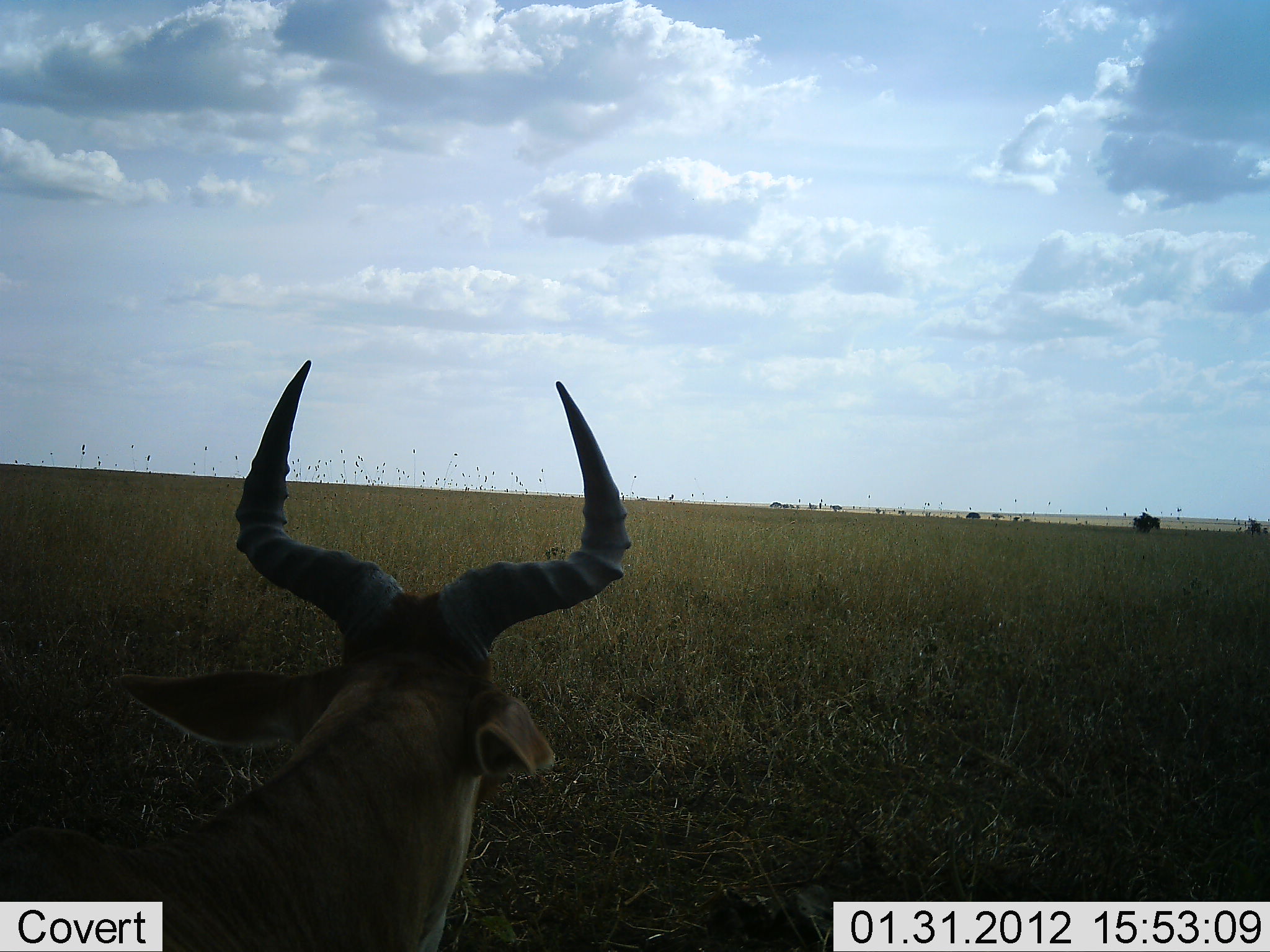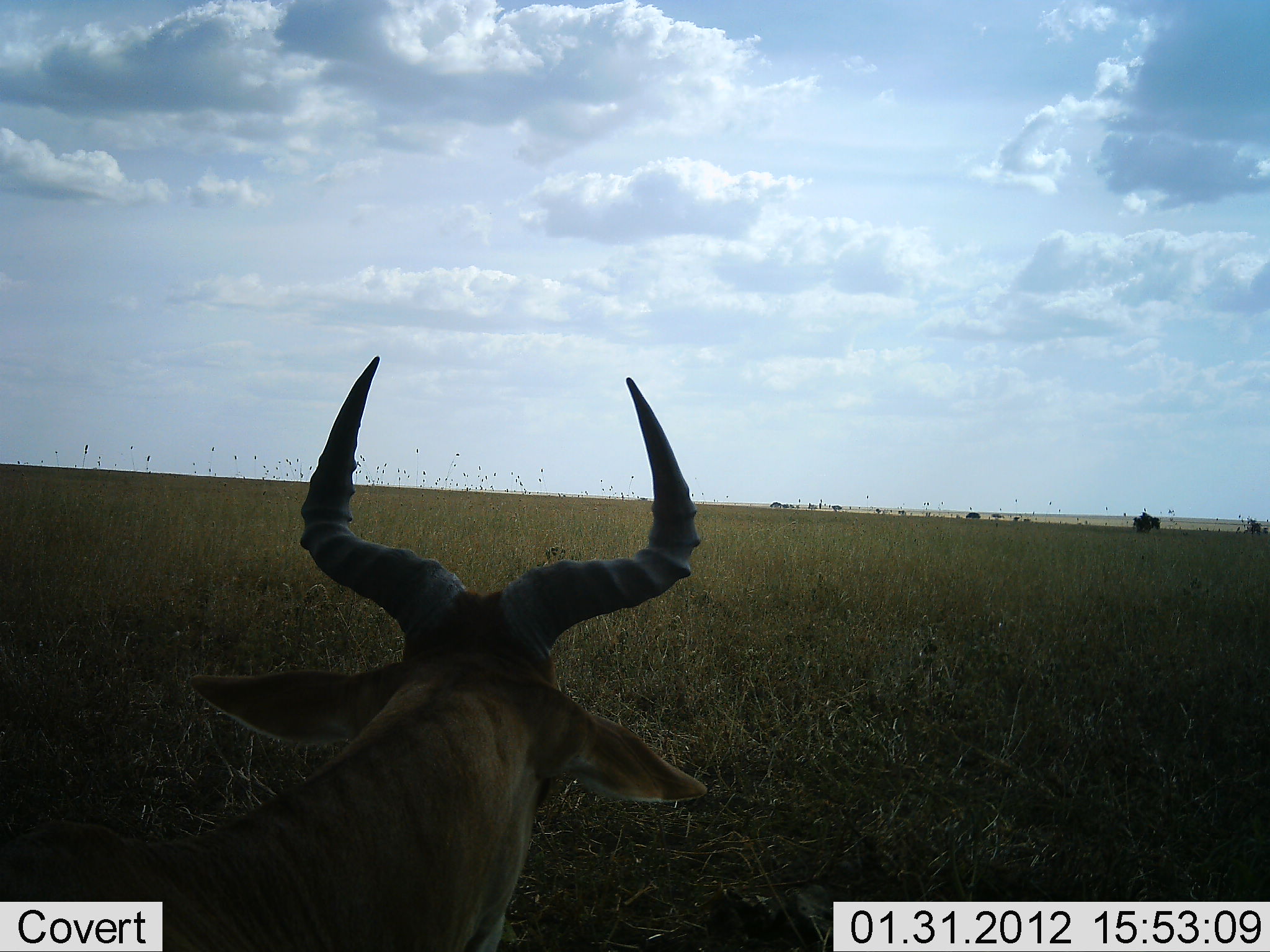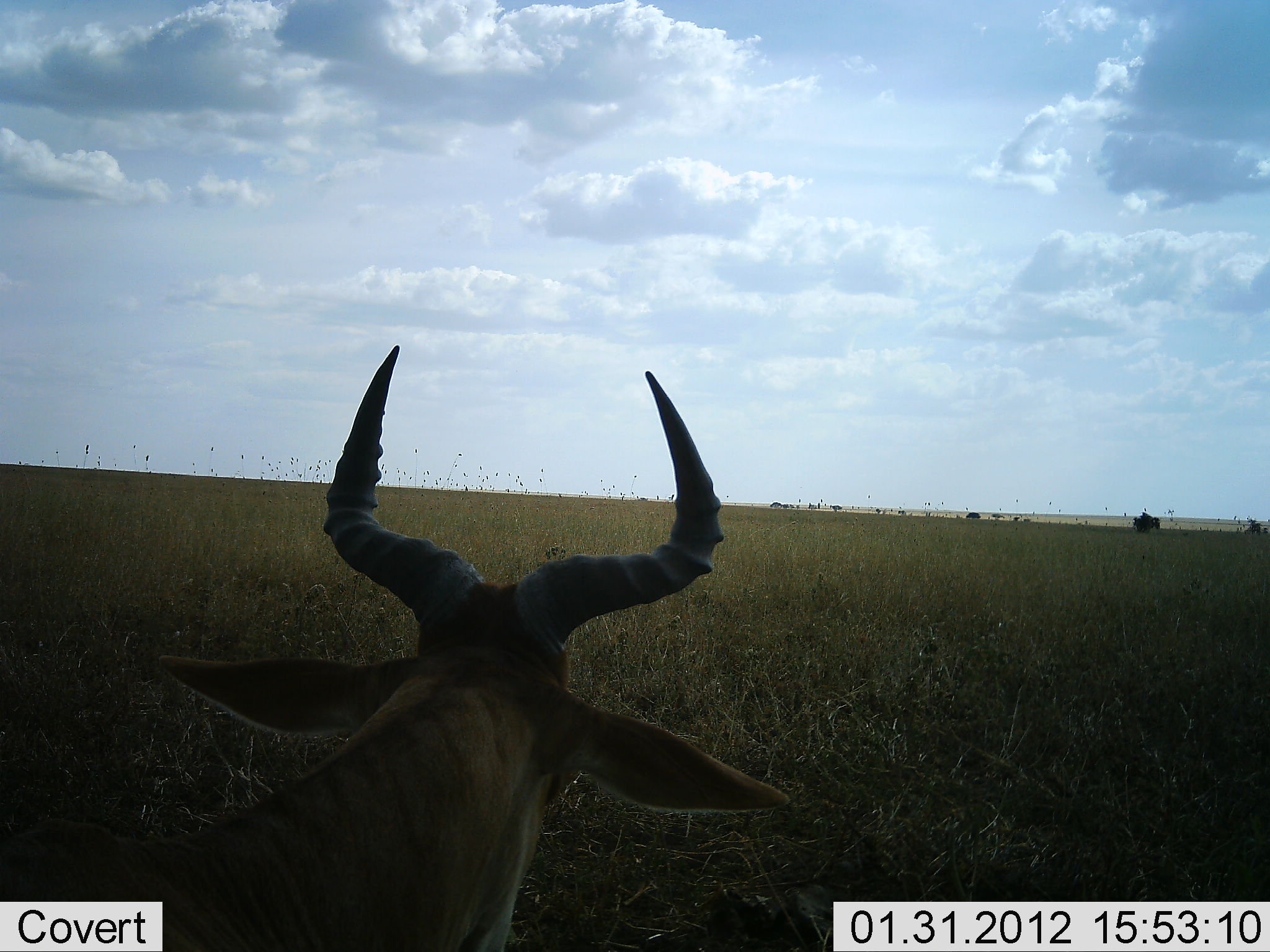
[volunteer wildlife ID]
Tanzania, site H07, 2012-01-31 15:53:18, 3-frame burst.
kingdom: Animalia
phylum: Chordata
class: Mammalia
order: Artiodactyla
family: Bovidae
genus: Alcelaphus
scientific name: Alcelaphus buselaphus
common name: hartebeest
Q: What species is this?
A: Hartebeest (Alcelaphus buselaphus).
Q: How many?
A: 1.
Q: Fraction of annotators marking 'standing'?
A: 54%.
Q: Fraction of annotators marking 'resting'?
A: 38%.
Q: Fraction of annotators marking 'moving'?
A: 8%.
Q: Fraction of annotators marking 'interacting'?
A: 0%.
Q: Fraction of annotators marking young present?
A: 0%.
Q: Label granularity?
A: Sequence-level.